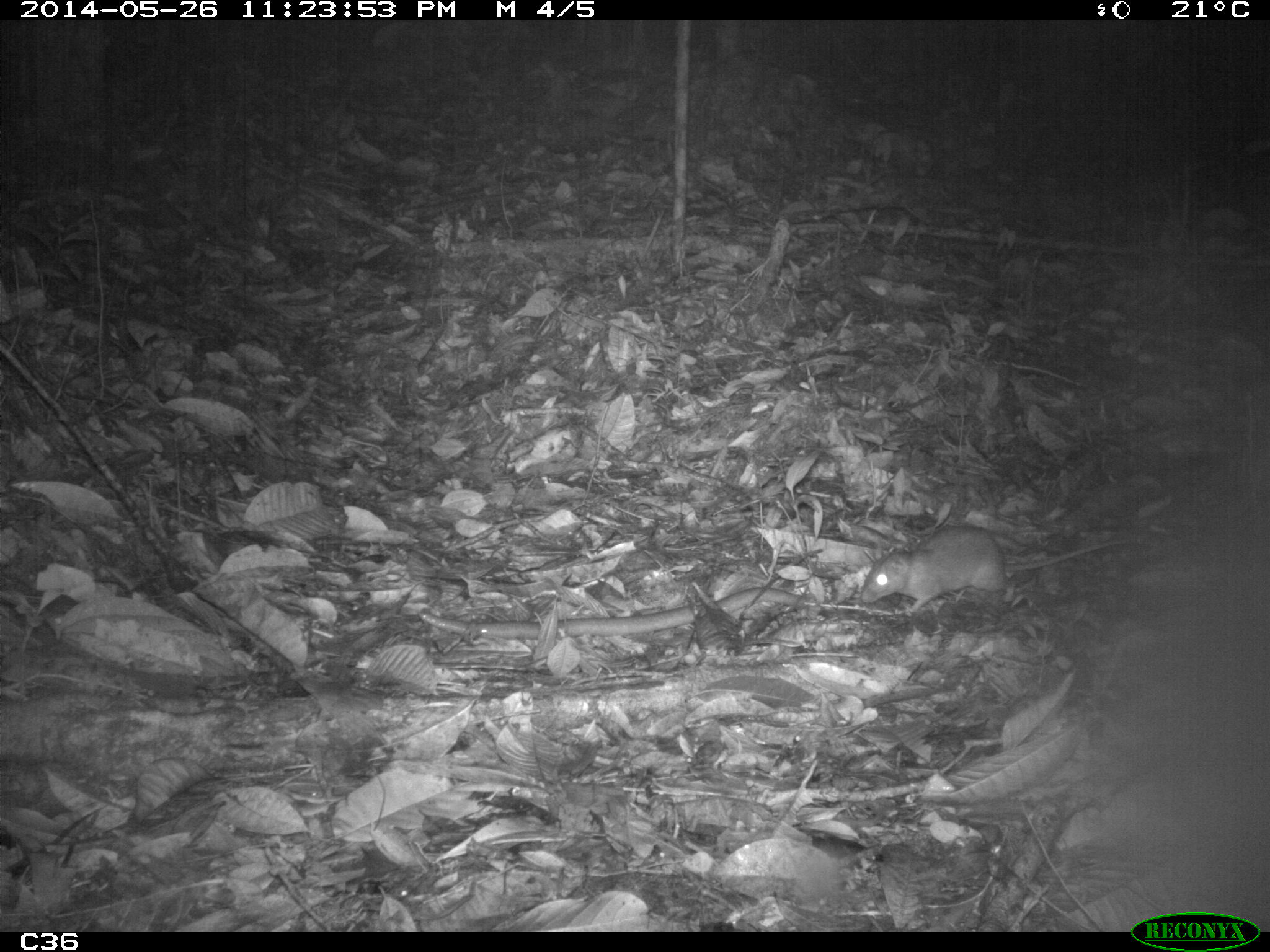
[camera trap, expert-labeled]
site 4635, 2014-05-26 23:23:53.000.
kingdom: Animalia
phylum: Chordata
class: Mammalia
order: Rodentia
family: Muridae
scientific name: Muridae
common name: mice, rats, and gerbils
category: unknown mouse or rat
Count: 2.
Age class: adult.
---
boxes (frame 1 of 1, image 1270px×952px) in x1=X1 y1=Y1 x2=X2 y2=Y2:
unknown mouse or rat: x1=859 y1=520 x2=1129 y2=613